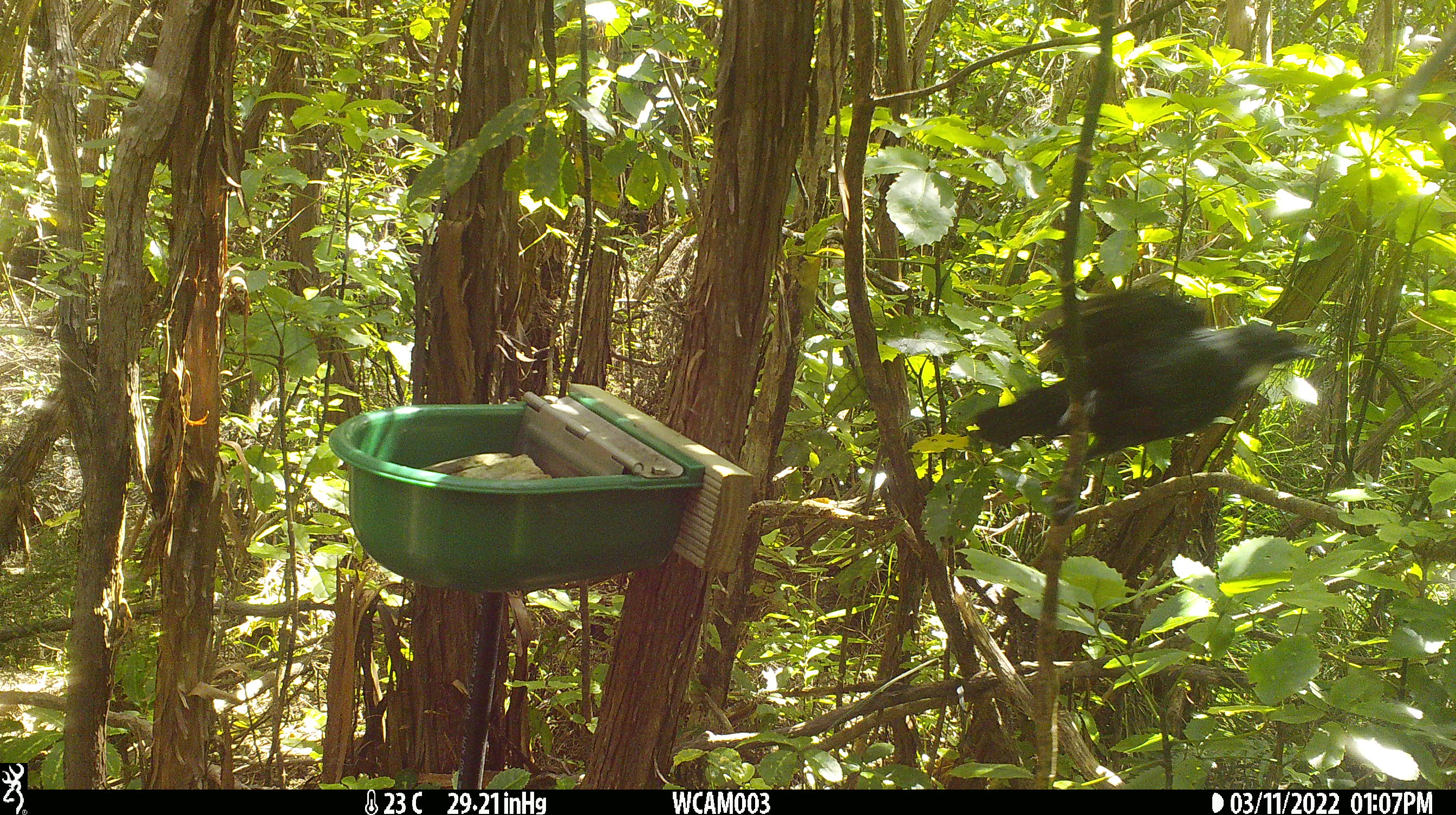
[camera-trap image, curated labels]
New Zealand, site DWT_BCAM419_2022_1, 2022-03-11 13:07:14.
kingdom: Animalia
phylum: Chordata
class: Aves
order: Passeriformes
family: Meliphagidae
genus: Prosthemadera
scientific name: Prosthemadera novaeseelandiae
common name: tui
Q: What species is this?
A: Tui (Prosthemadera novaeseelandiae).